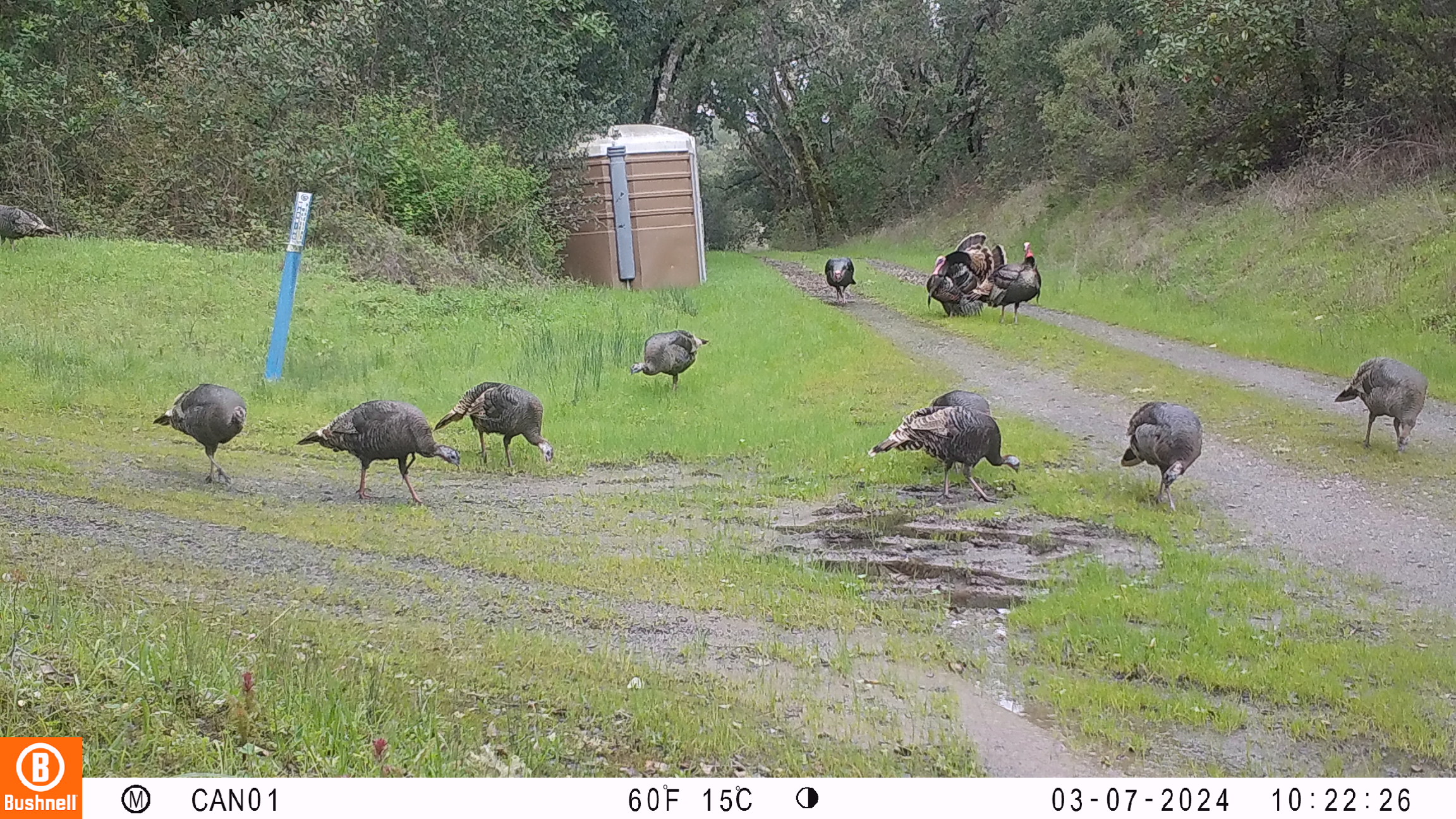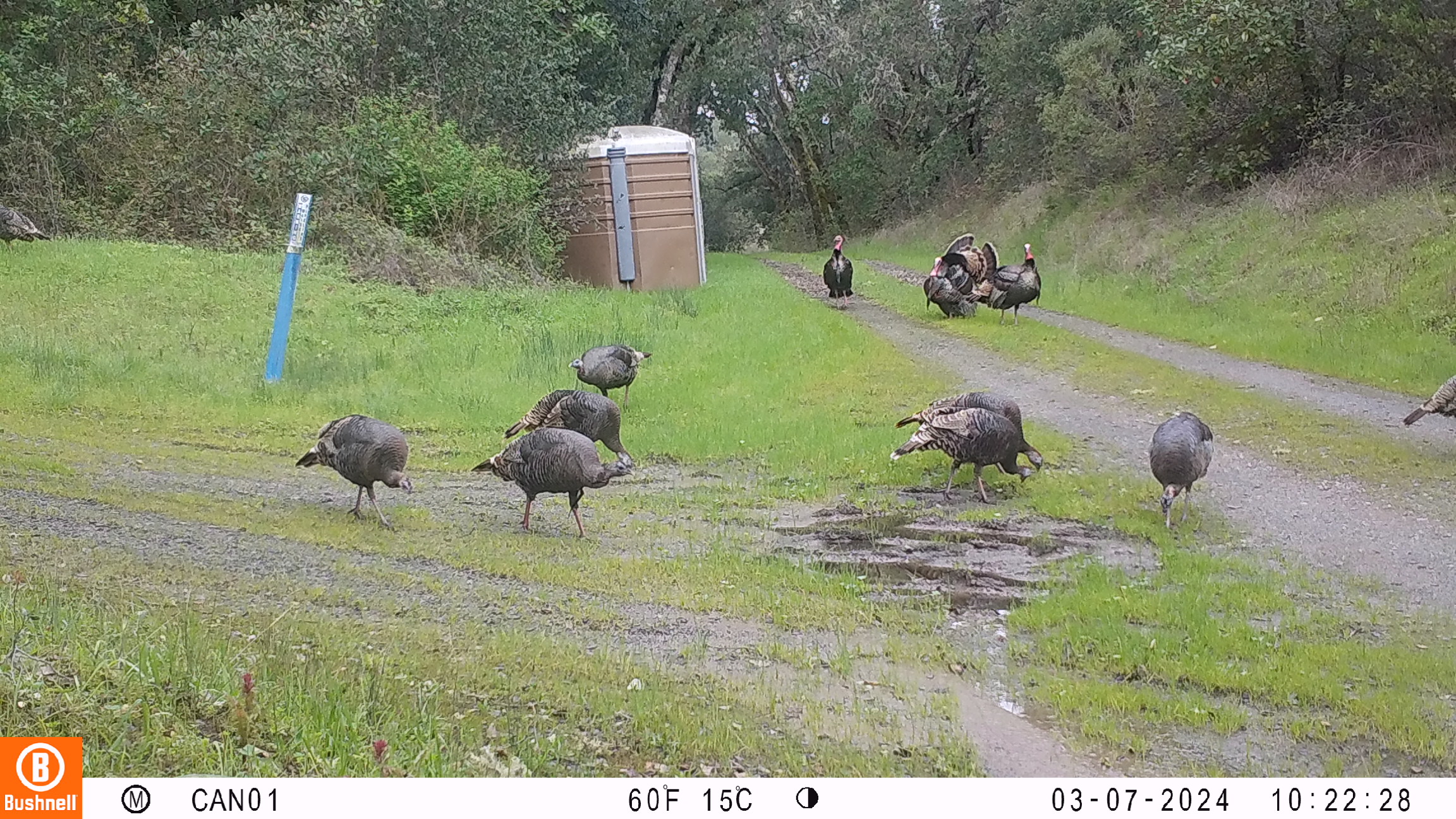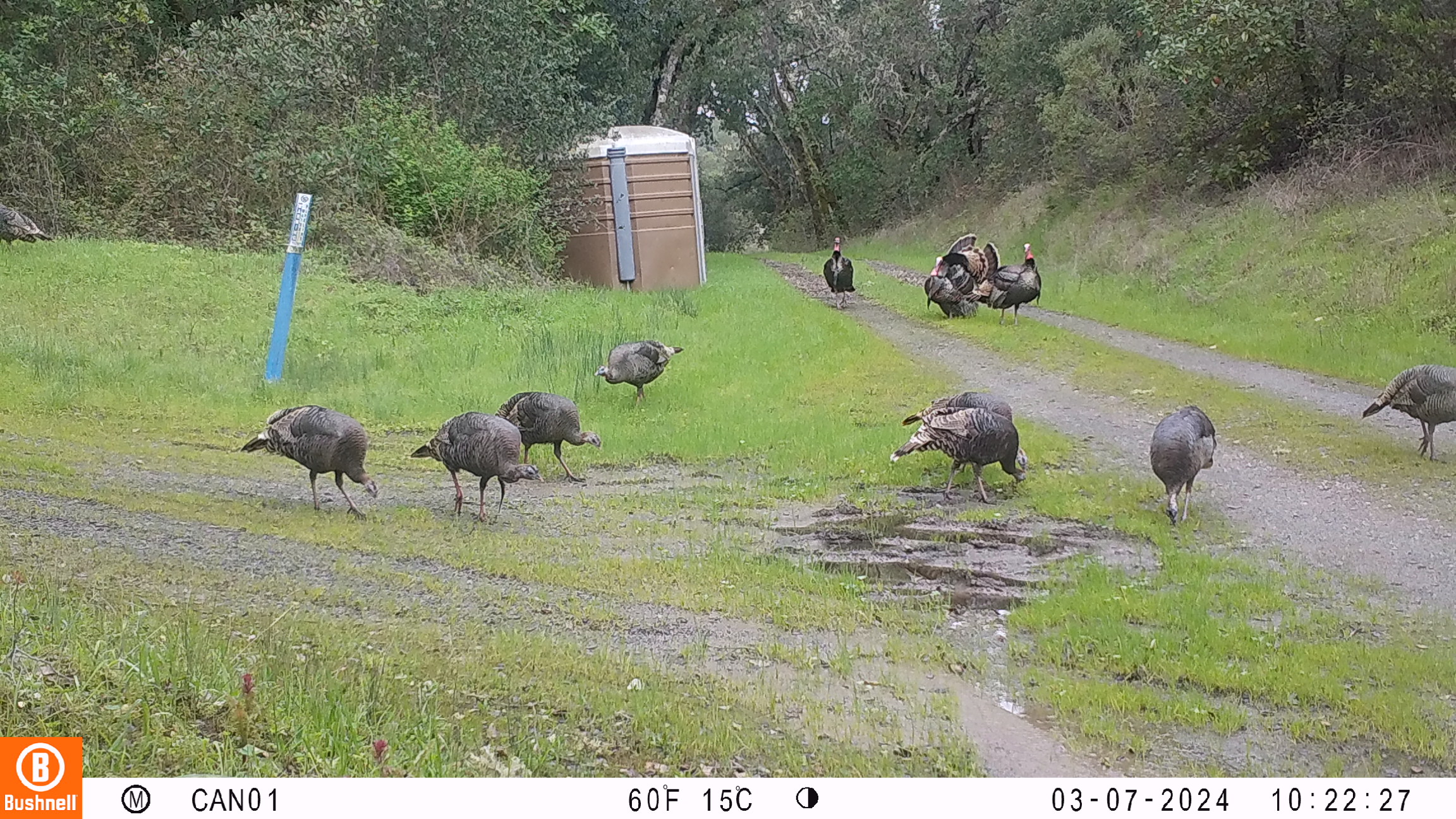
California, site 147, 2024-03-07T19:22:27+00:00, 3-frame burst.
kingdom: Animalia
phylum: Chordata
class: Aves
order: Galliformes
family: Phasianidae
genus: Meleagris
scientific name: Meleagris gallopavo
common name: turkey